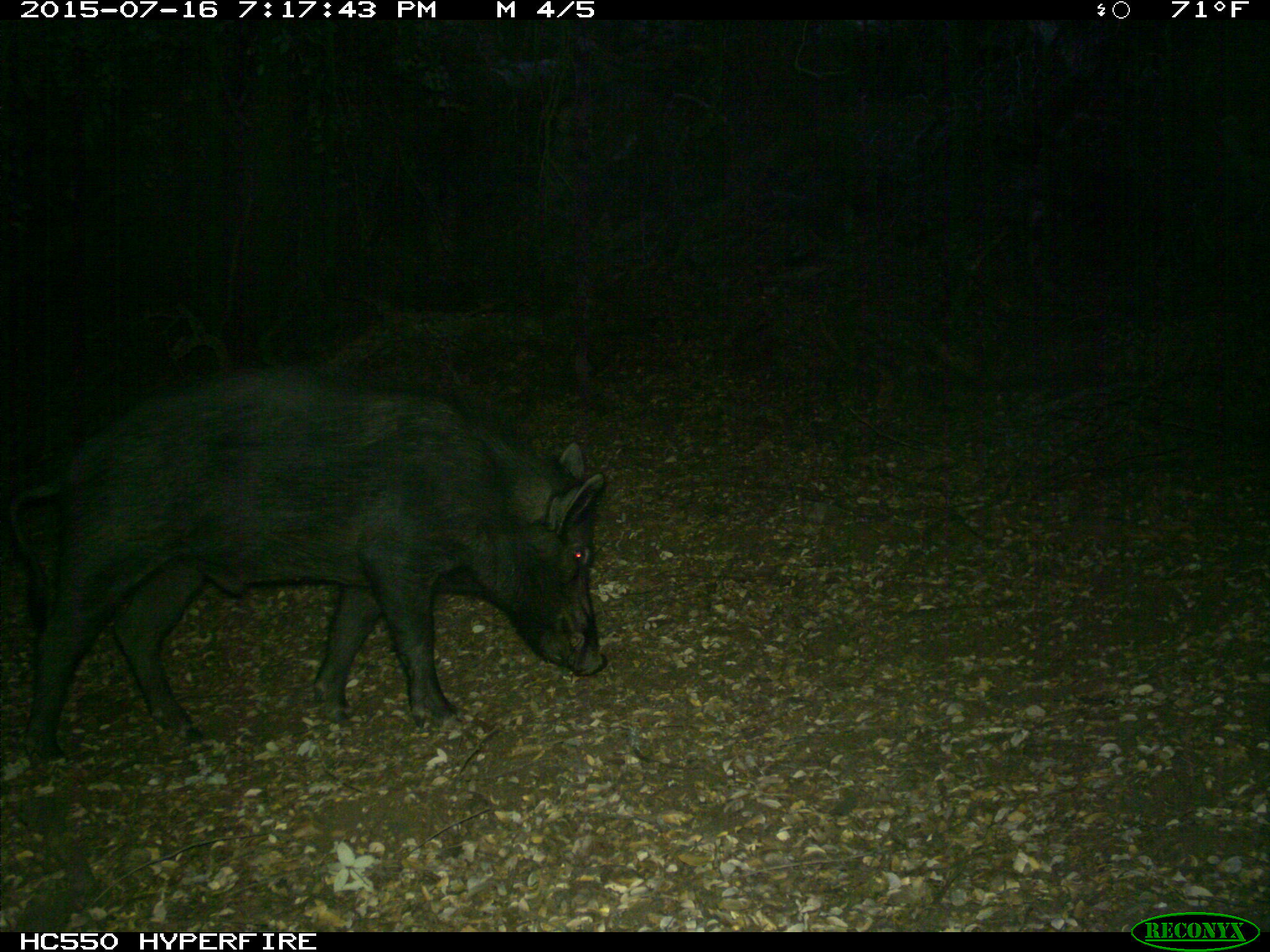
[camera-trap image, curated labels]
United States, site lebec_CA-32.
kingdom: Animalia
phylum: Chordata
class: Mammalia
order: Artiodactyla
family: Suidae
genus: Sus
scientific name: Sus scrofa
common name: wild boar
Sus scrofa (wild boar).